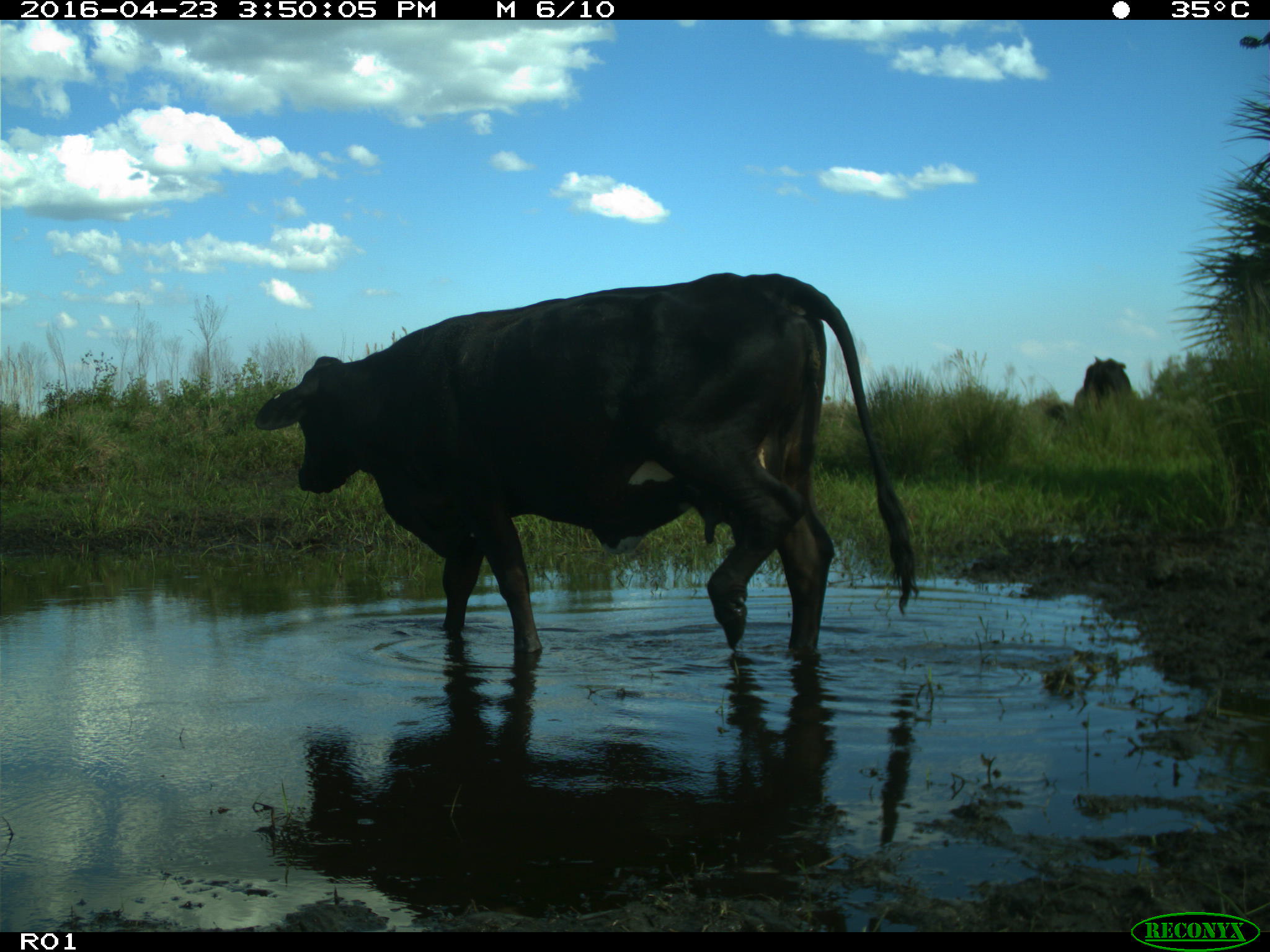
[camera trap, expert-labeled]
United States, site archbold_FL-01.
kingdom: Animalia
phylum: Chordata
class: Mammalia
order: Artiodactyla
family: Bovidae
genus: Bos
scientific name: Bos taurus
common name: domestic cow